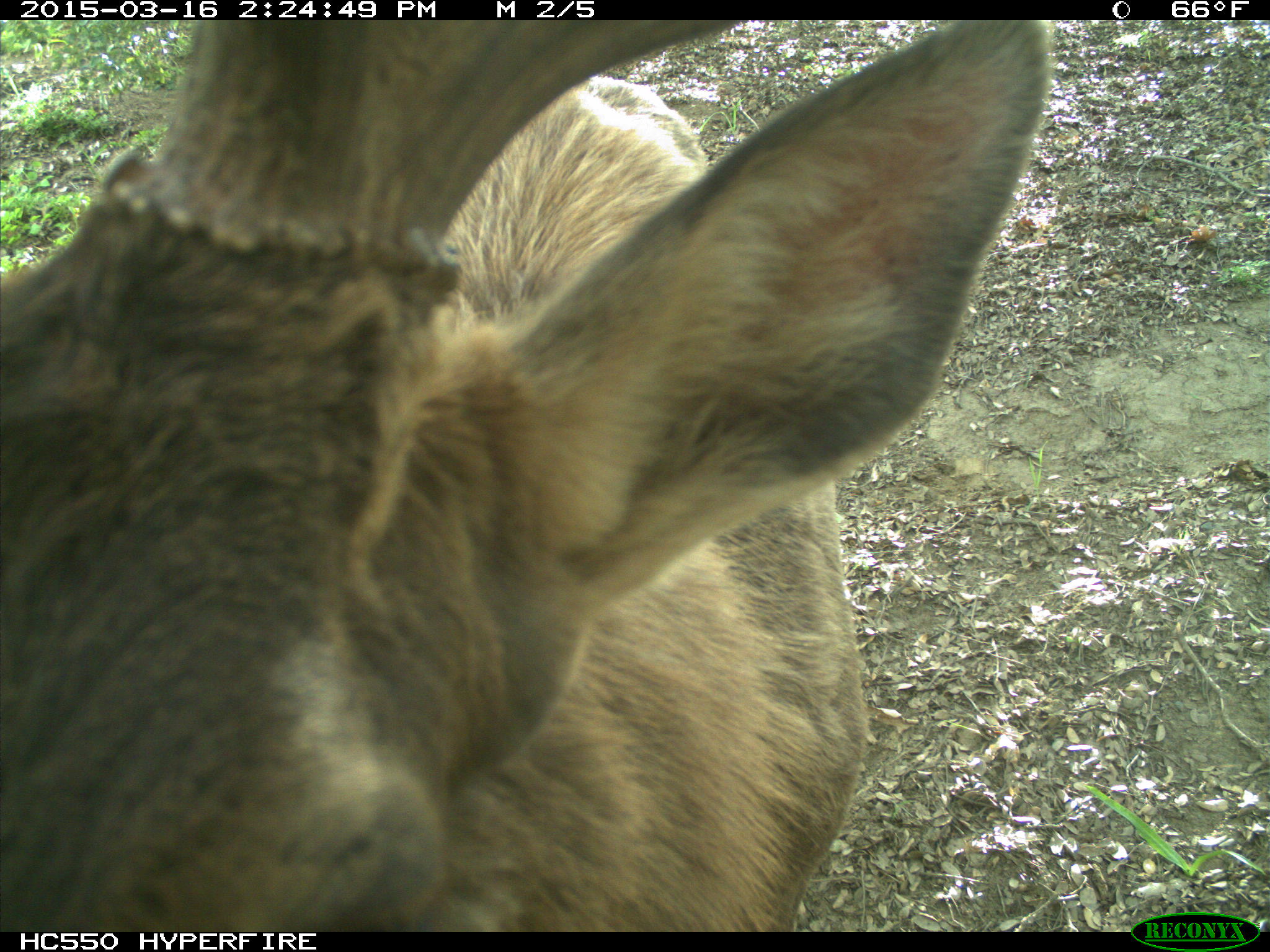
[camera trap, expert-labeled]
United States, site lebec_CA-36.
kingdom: Animalia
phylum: Chordata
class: Mammalia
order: Artiodactyla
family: Cervidae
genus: Cervus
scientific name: Cervus canadensis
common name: elk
Cervus canadensis (elk).